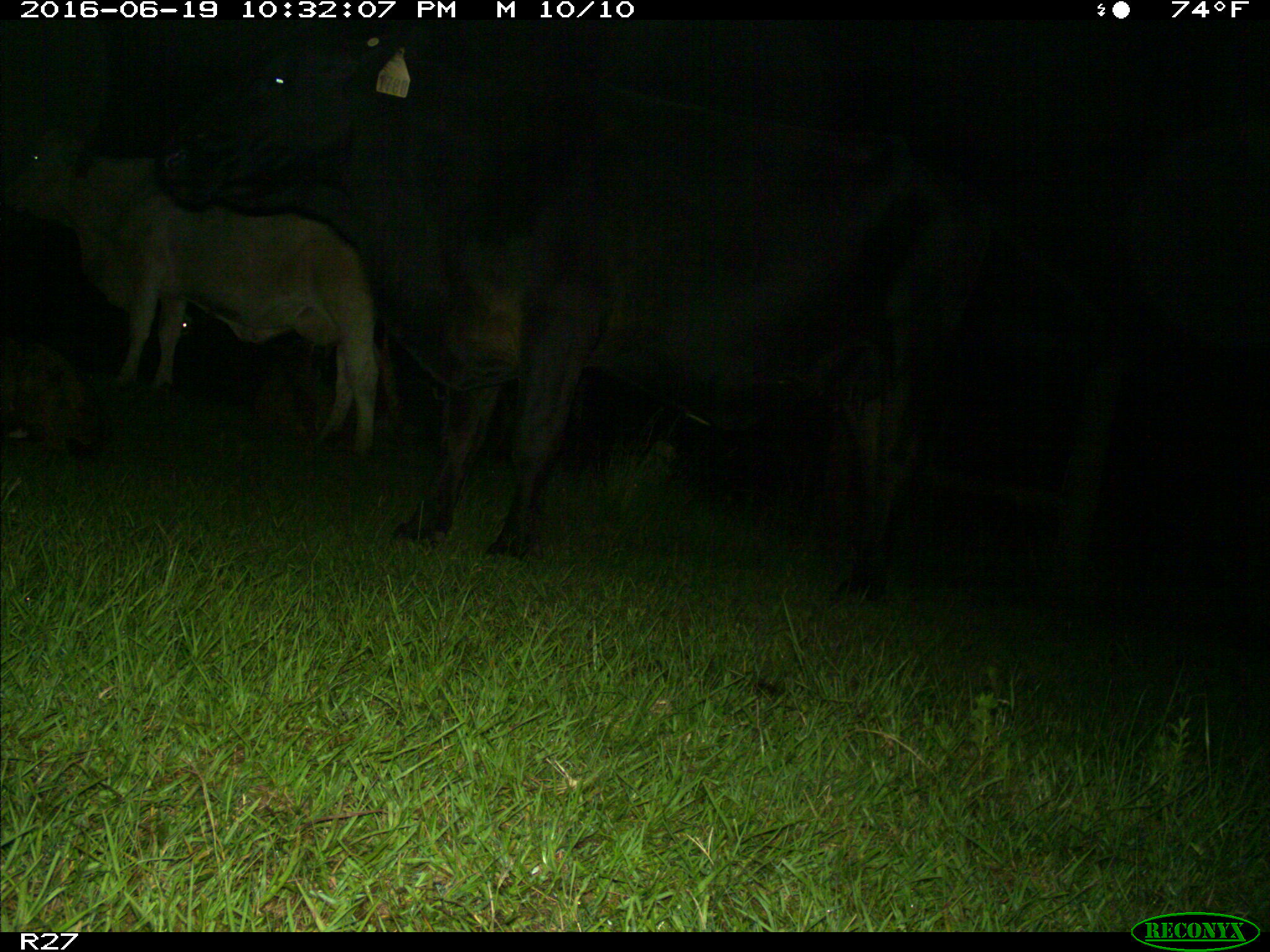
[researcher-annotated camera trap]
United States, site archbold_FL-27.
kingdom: Animalia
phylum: Chordata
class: Mammalia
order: Artiodactyla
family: Bovidae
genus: Bos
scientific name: Bos taurus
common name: domestic cow